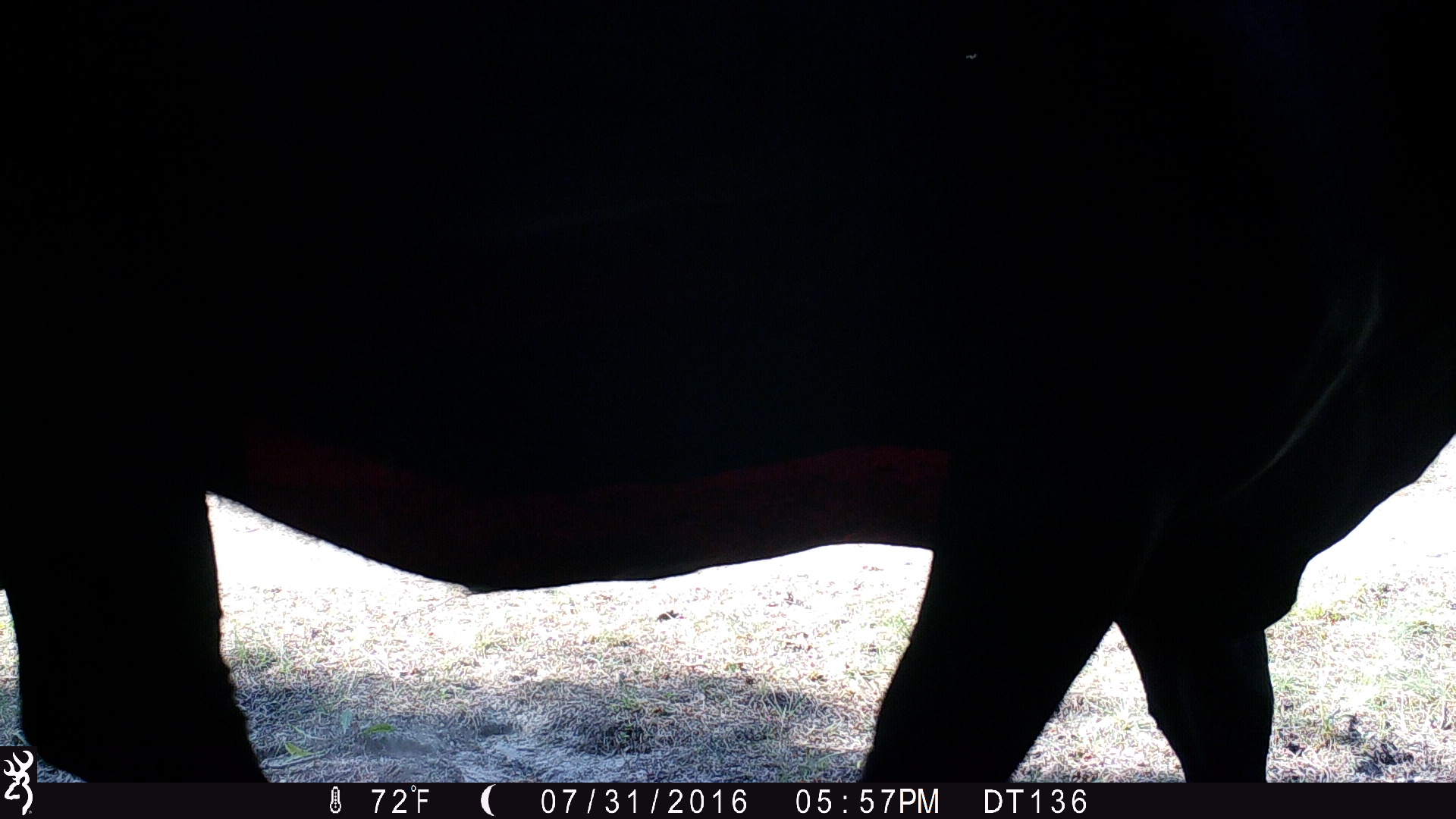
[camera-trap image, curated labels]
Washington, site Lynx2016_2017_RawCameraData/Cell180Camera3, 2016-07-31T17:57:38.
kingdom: Animalia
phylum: Chordata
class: Mammalia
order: Artiodactyla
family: Bovidae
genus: Bos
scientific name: Bos taurus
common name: domestic cattle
Domestic cattle (Bos taurus). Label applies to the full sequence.